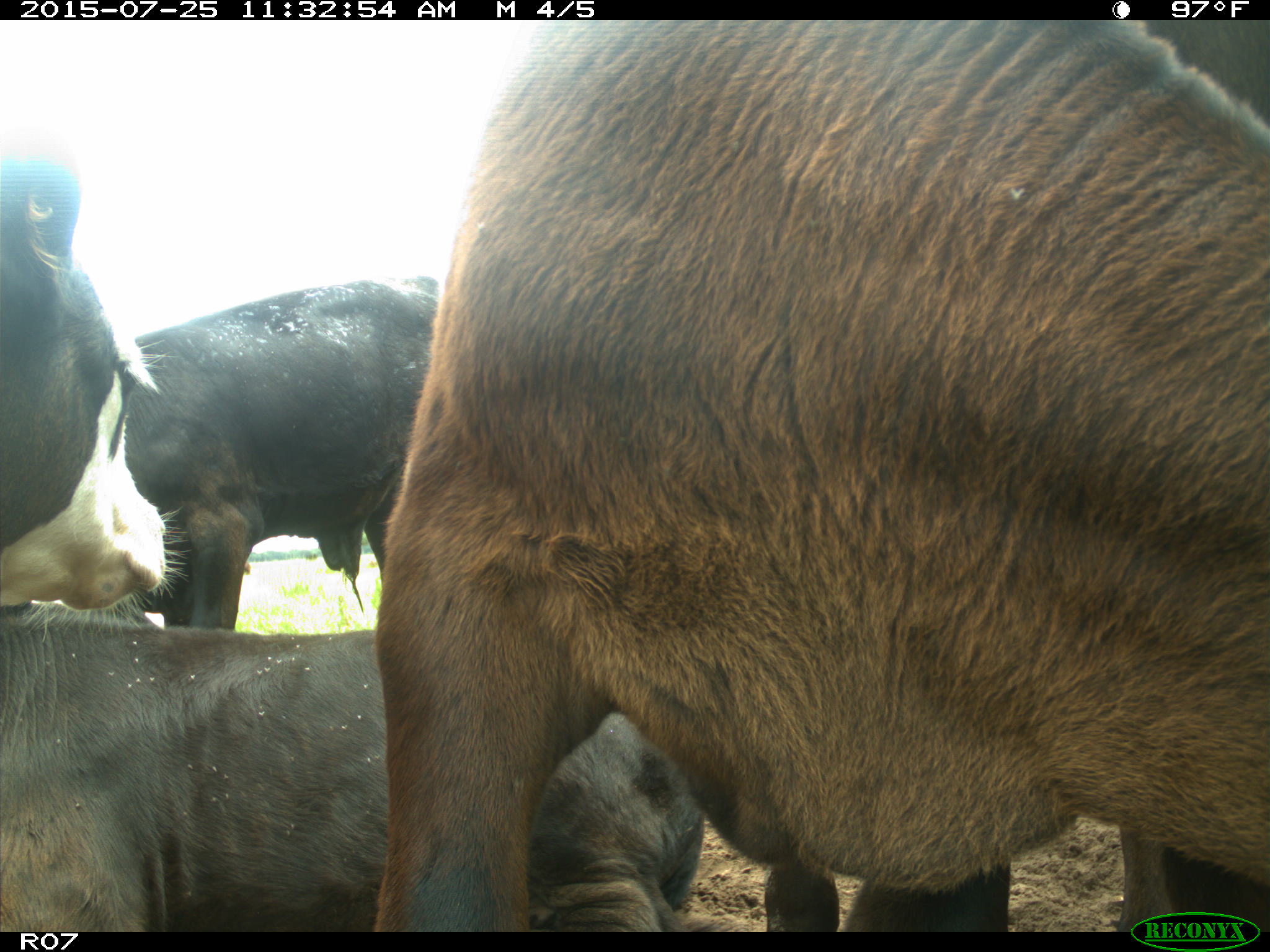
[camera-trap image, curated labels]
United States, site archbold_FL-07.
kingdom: Animalia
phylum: Chordata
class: Mammalia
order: Artiodactyla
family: Bovidae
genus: Bos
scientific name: Bos taurus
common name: domestic cow